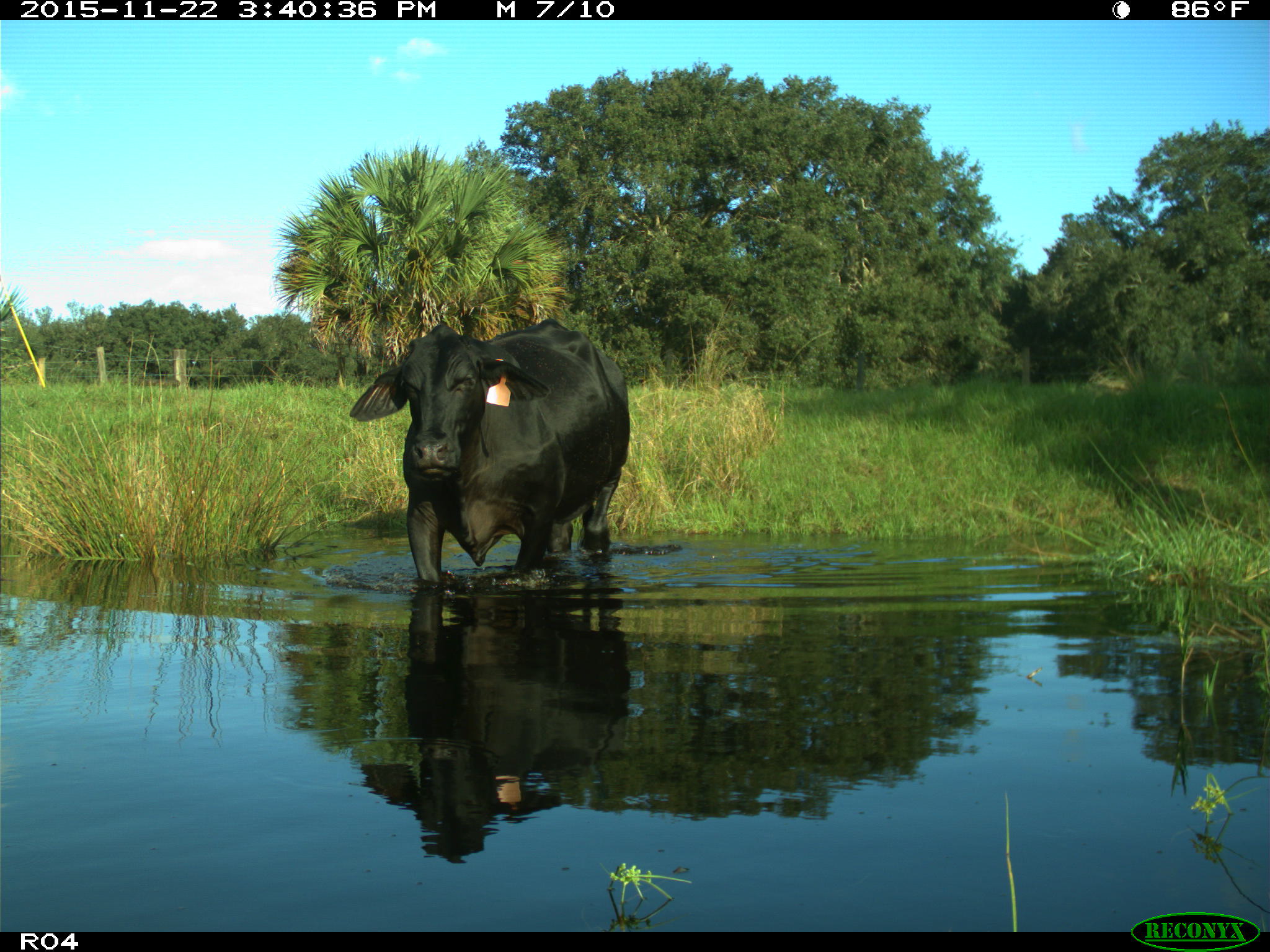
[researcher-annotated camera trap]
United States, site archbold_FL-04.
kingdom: Animalia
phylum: Chordata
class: Mammalia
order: Artiodactyla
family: Bovidae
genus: Bos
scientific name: Bos taurus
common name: domestic cow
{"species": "Bos taurus (domestic cow)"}